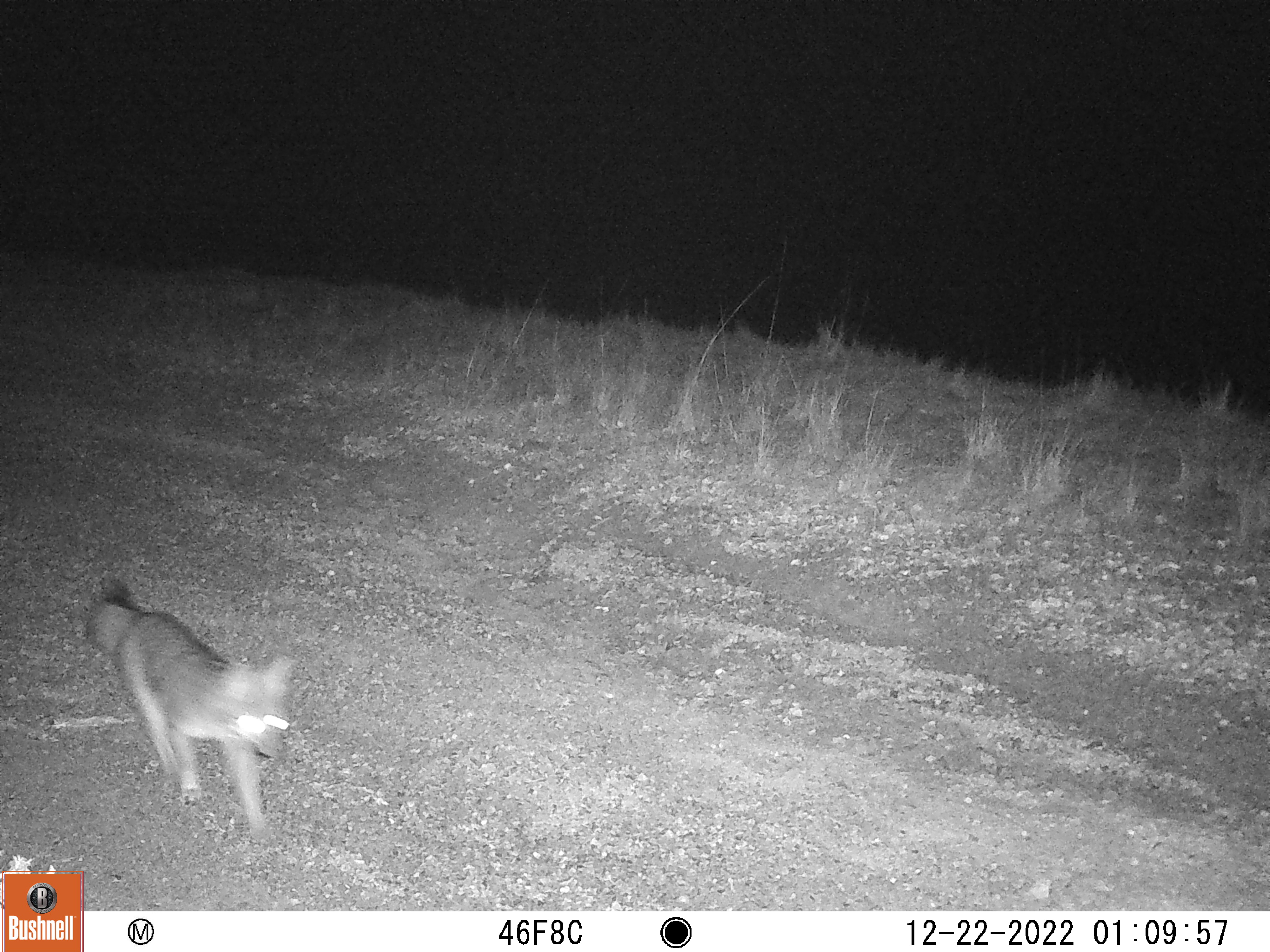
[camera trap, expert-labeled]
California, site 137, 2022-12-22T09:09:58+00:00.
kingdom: Animalia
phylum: Chordata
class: Mammalia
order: Carnivora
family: Canidae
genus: Urocyon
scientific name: Urocyon cinereoargenteus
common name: gray fox